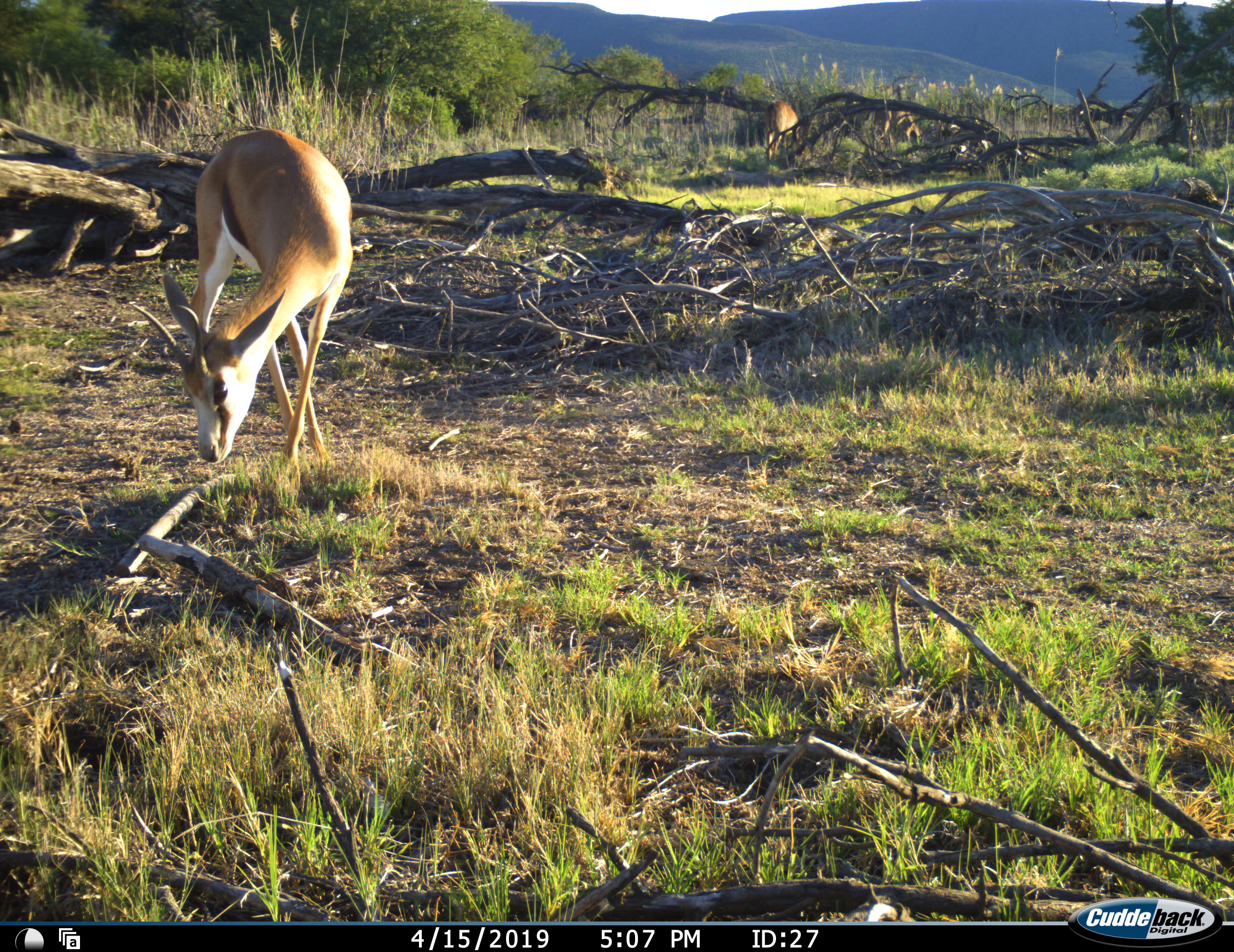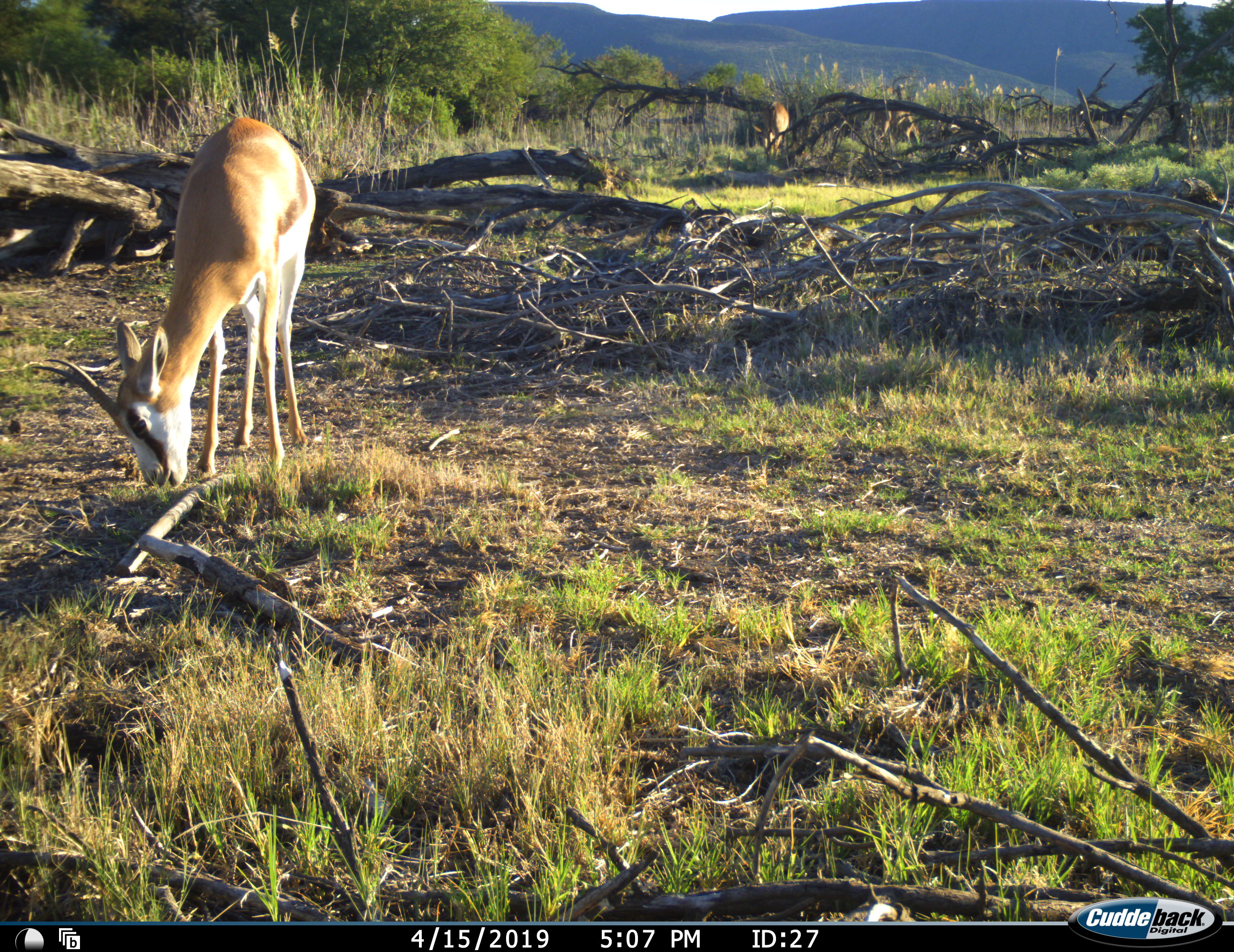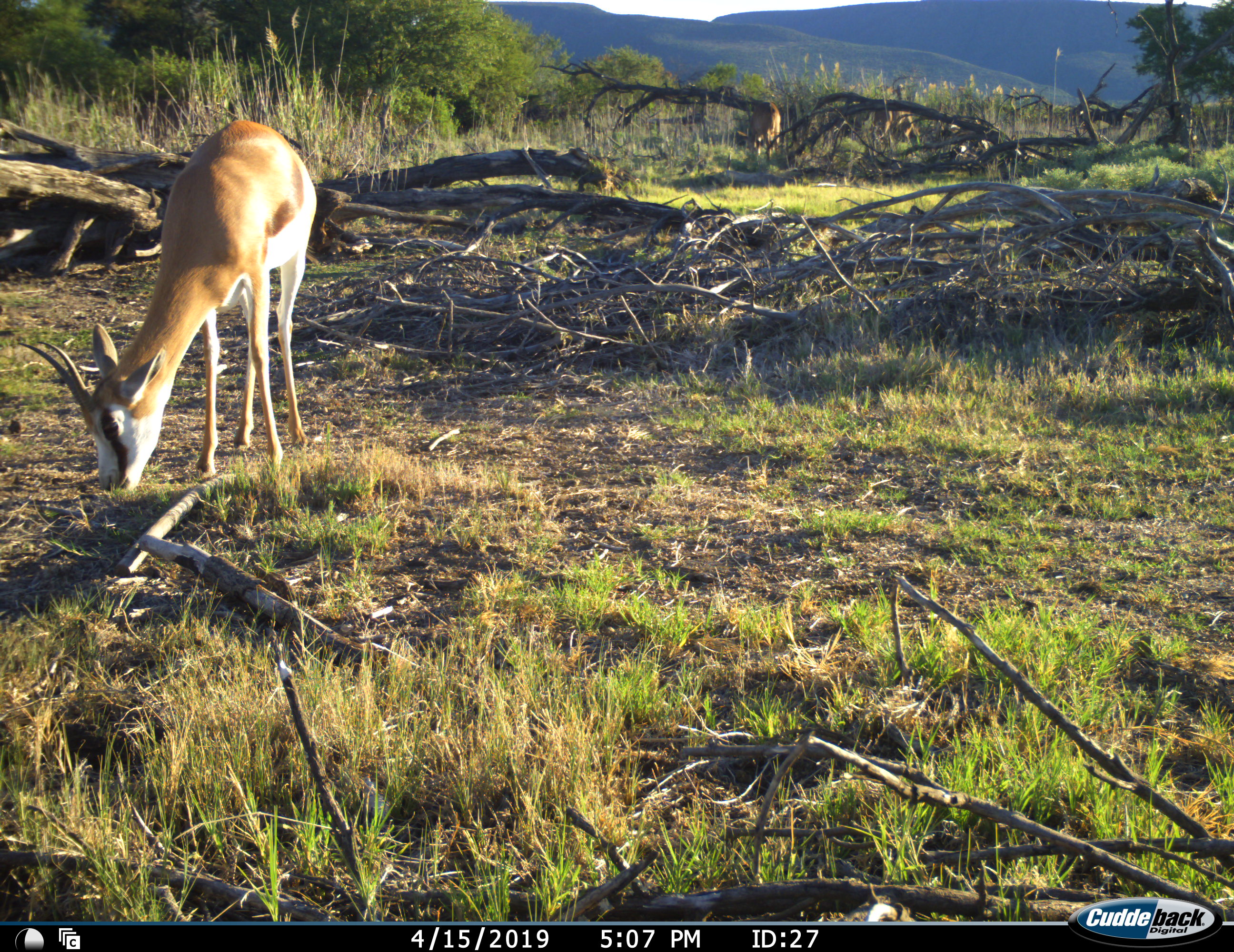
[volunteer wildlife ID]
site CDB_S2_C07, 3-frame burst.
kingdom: Animalia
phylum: Chordata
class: Mammalia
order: Artiodactyla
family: Bovidae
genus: Antidorcas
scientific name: Antidorcas marsupialis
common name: springbok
Springbok (Antidorcas marsupialis), count 3. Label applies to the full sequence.